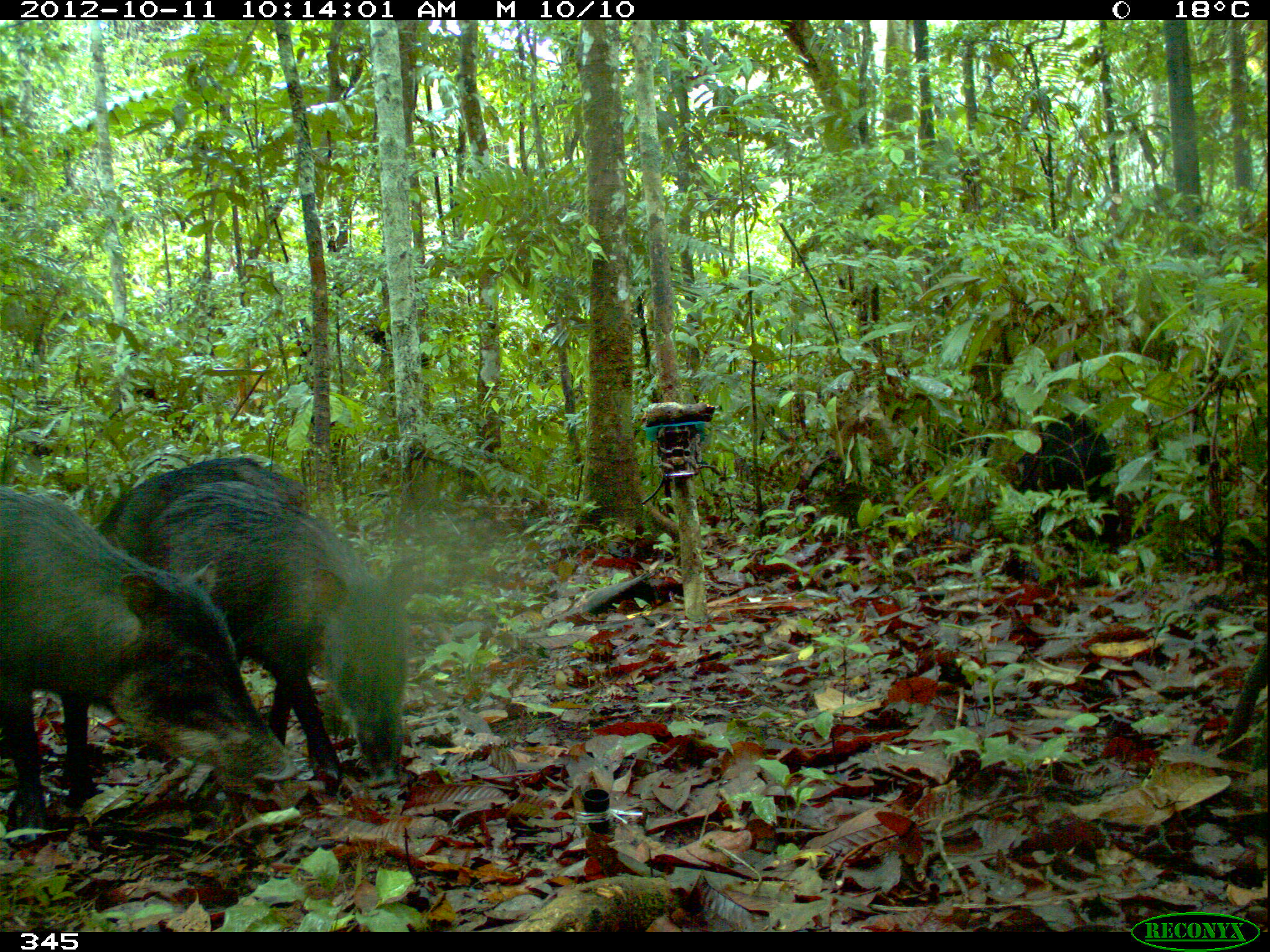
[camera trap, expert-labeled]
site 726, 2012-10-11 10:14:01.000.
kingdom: Animalia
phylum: Chordata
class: Mammalia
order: Artiodactyla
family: Tayassuidae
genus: Tayassu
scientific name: Tayassu pecari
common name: white-lipped peccary